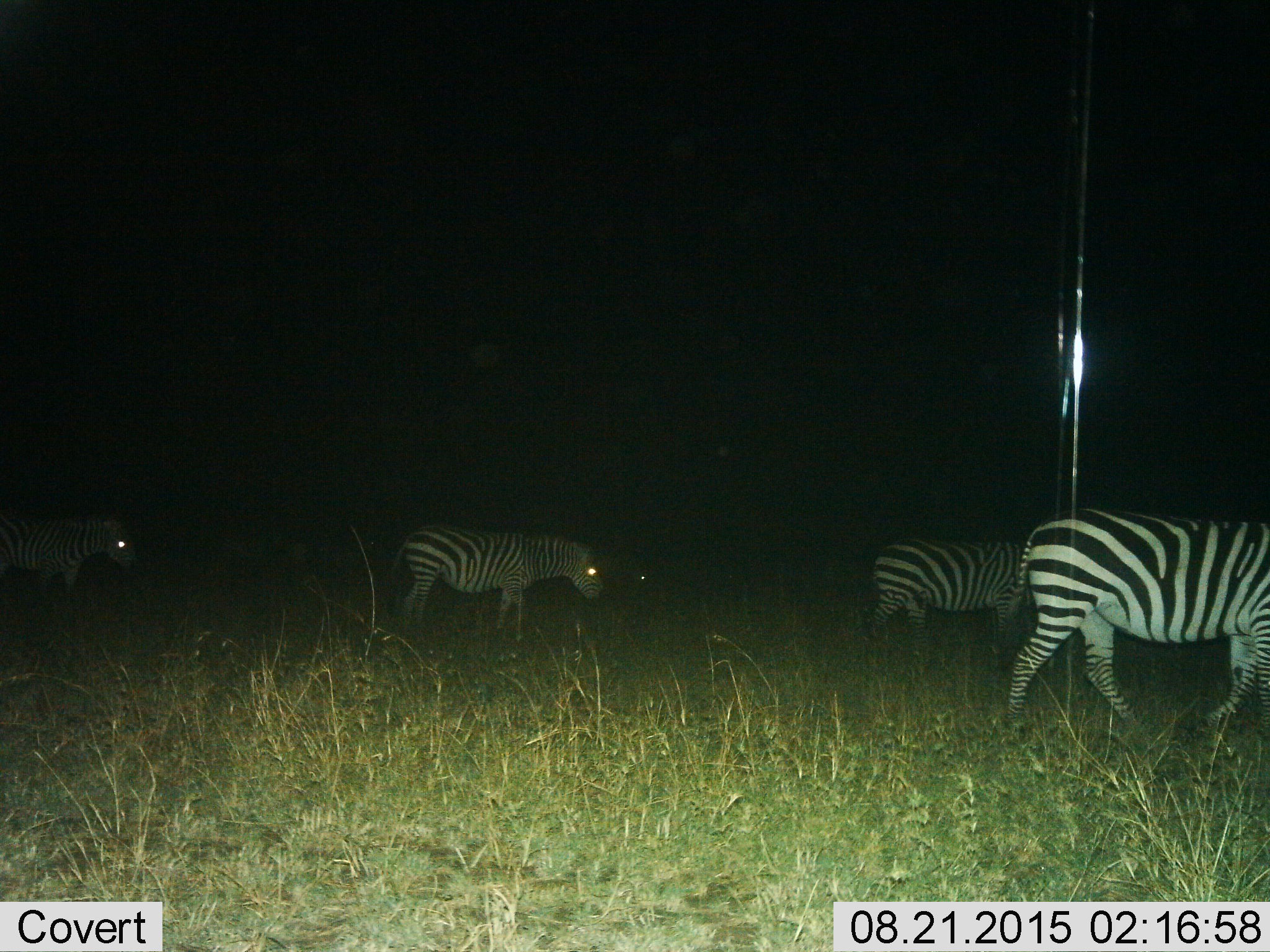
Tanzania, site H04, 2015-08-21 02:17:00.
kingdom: Animalia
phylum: Chordata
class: Mammalia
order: Perissodactyla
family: Equidae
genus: Equus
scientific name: Equus quagga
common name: plains zebra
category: zebra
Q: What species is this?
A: Zebra (plains zebra) (Equus quagga).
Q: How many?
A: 5.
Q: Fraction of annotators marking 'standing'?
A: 44%.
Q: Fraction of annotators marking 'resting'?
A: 0%.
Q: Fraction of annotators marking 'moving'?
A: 78%.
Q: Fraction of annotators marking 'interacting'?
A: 0%.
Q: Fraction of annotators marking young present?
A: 0%.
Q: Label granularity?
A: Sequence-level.